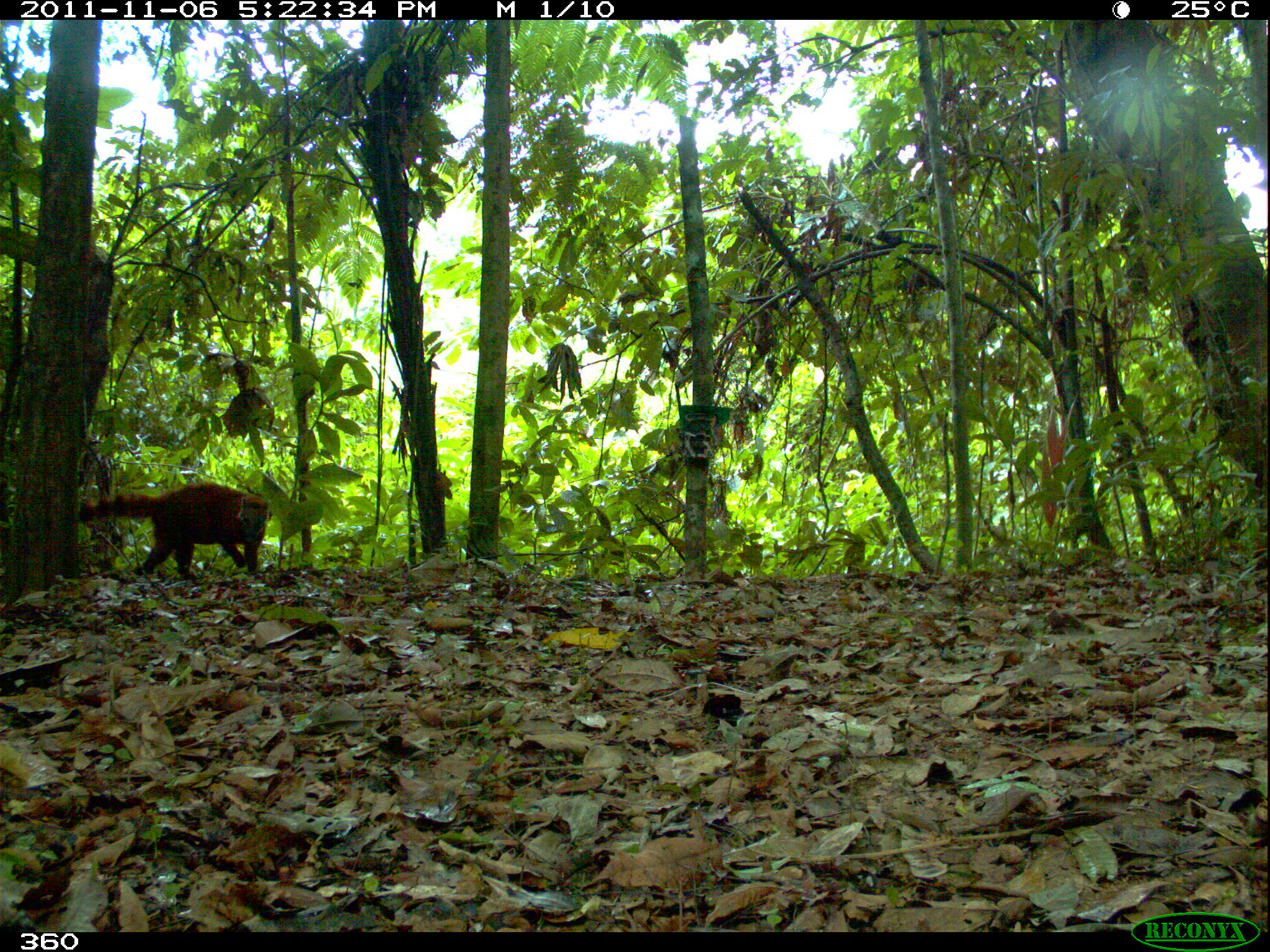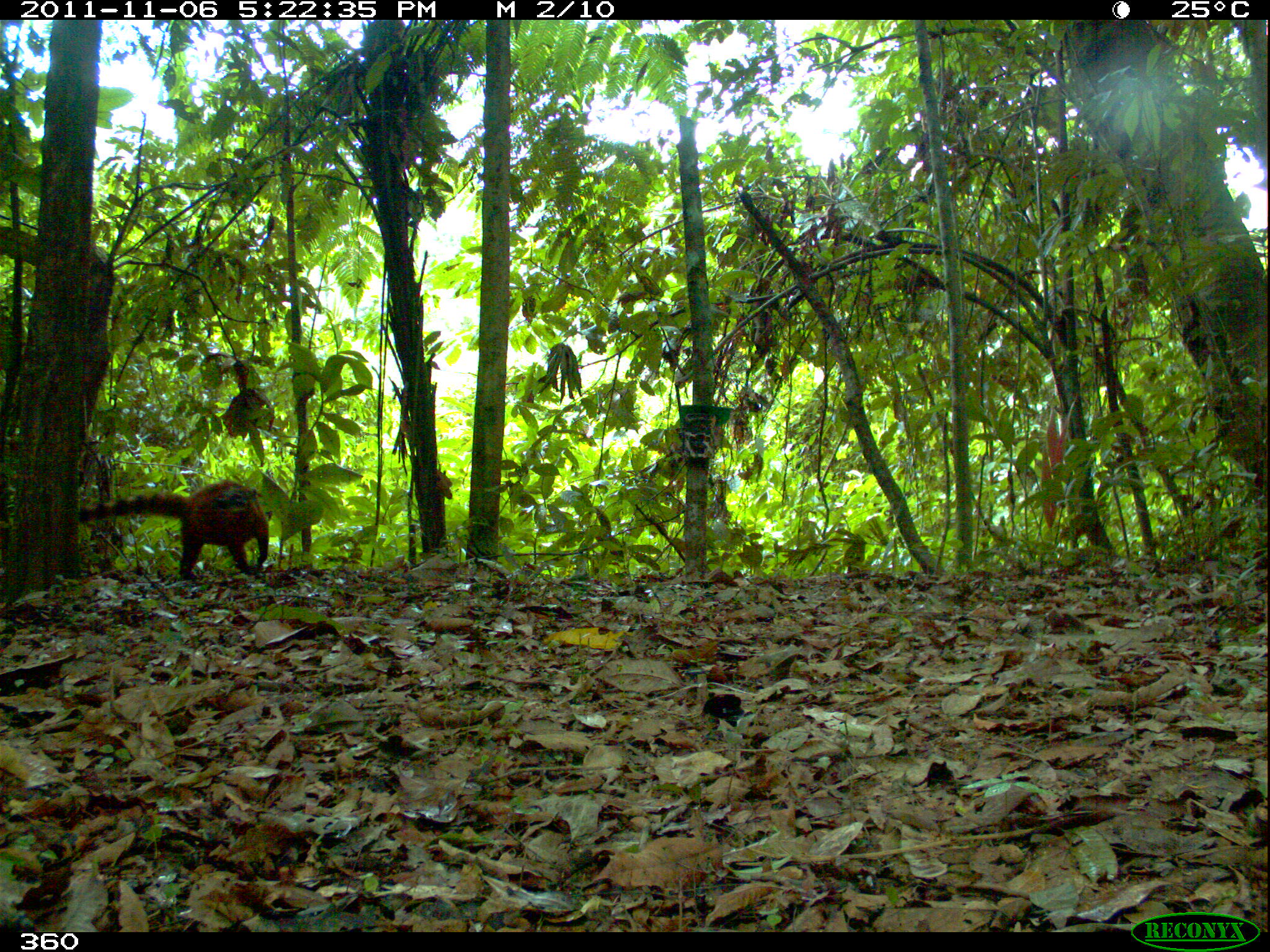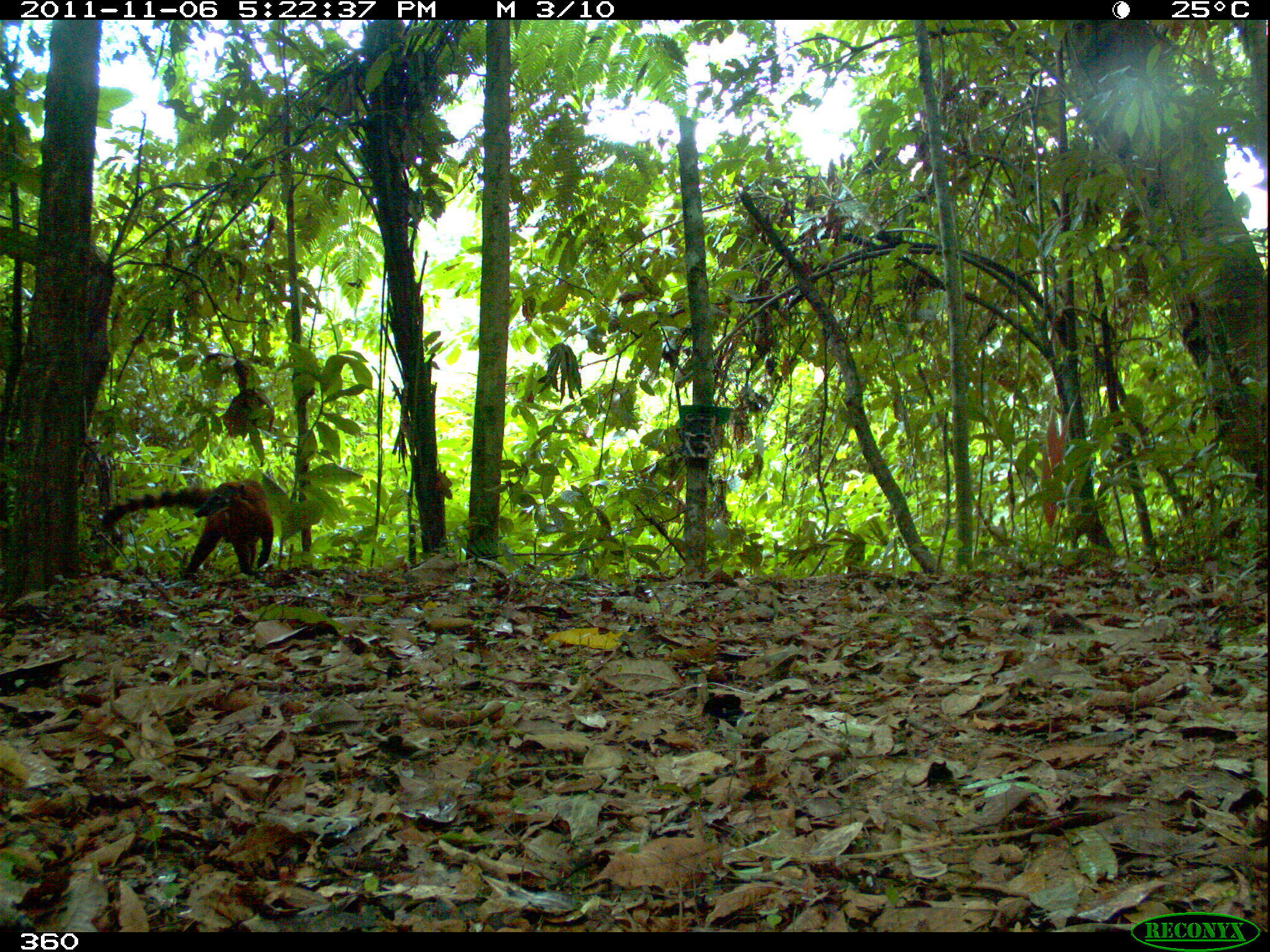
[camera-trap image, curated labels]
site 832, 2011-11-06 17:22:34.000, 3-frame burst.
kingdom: Animalia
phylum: Chordata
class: Mammalia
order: Carnivora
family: Procyonidae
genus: Nasua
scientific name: Nasua nasua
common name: south american coati